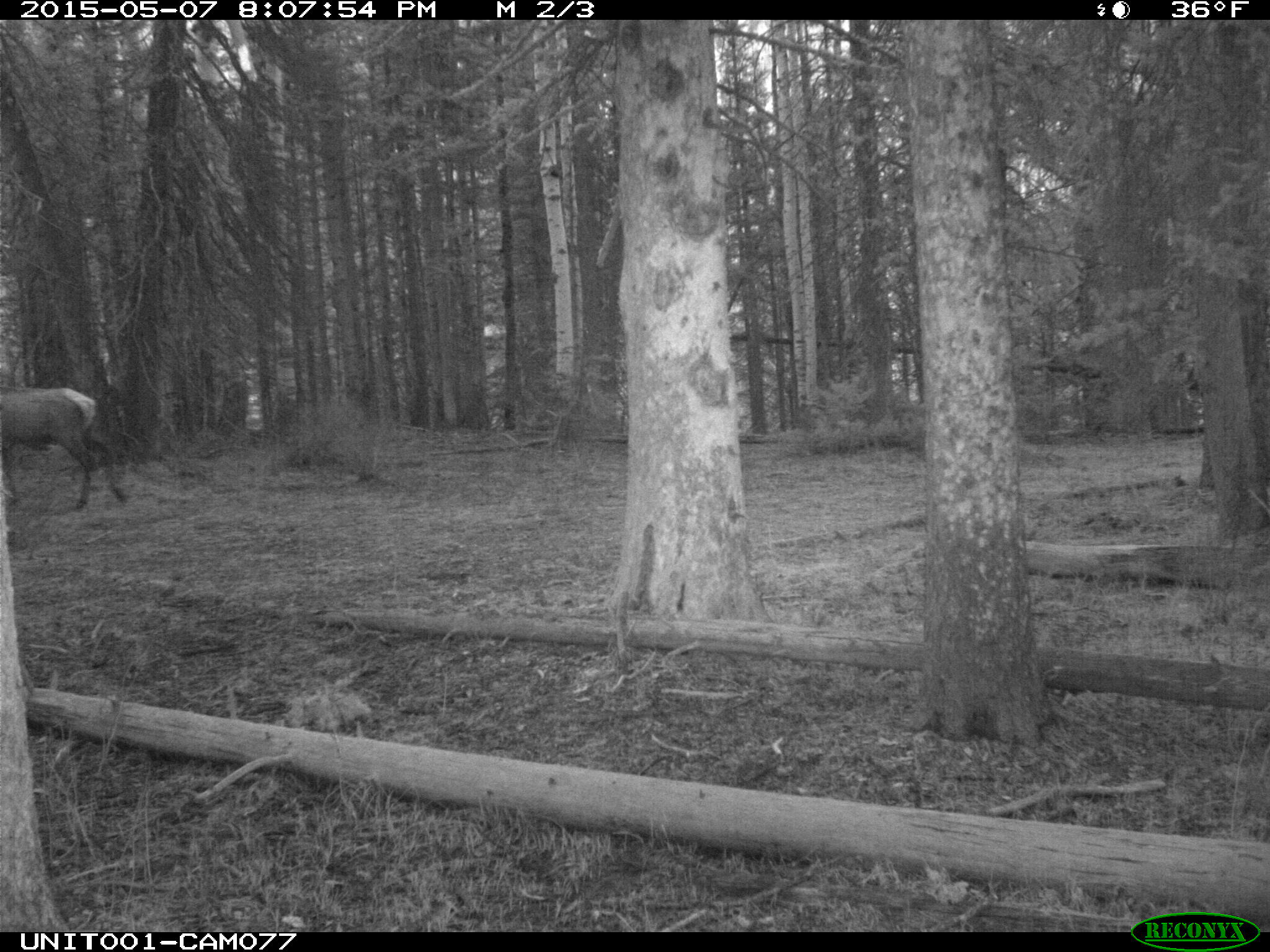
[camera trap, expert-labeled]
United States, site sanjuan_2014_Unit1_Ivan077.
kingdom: Animalia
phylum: Chordata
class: Mammalia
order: Artiodactyla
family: Cervidae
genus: Cervus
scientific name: Cervus elaphus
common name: red deer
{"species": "Cervus elaphus (red deer)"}